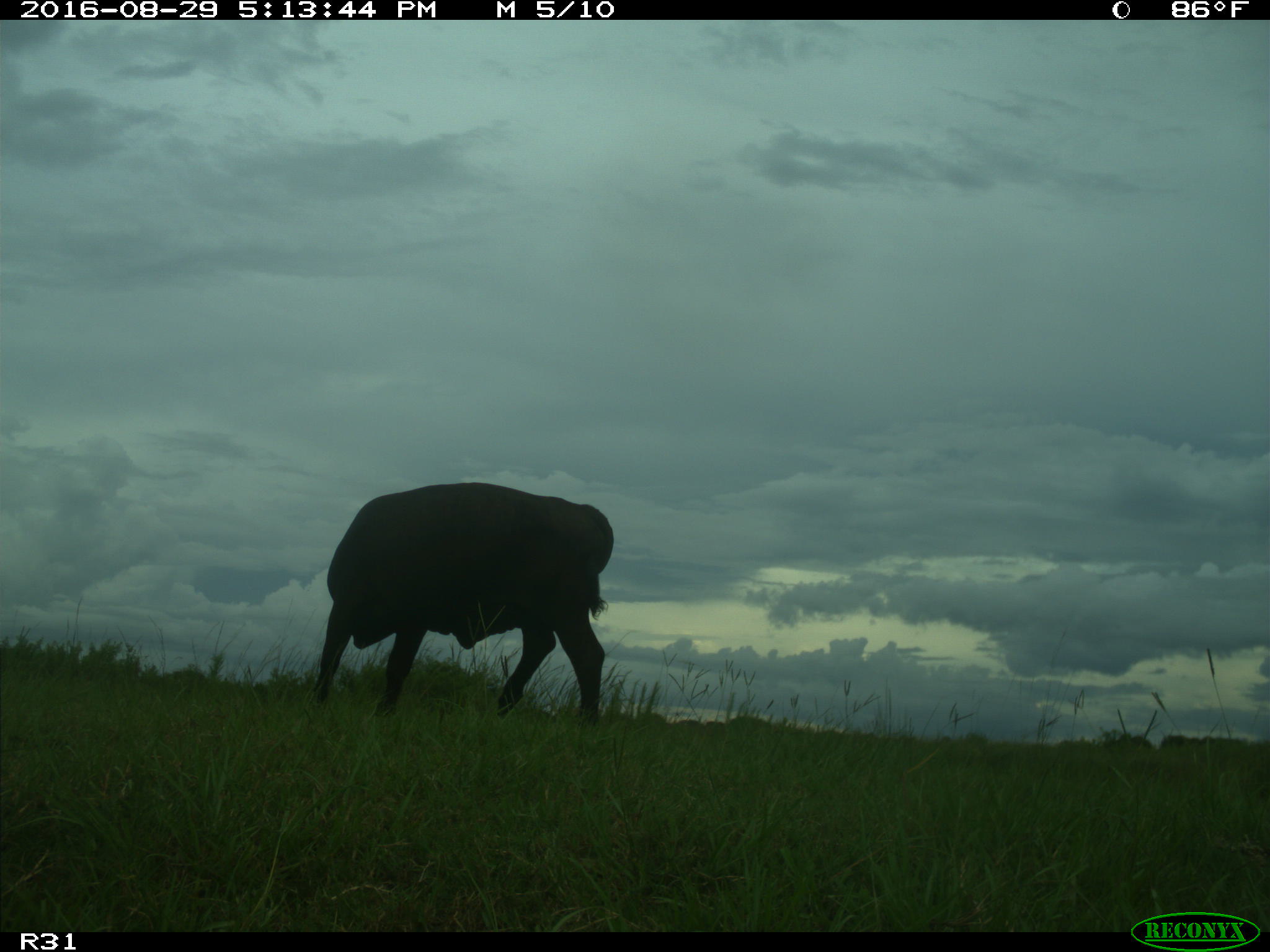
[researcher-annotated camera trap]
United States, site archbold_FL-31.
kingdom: Animalia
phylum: Chordata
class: Mammalia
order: Artiodactyla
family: Bovidae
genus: Bos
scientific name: Bos taurus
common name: domestic cow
Bos taurus (domestic cow).